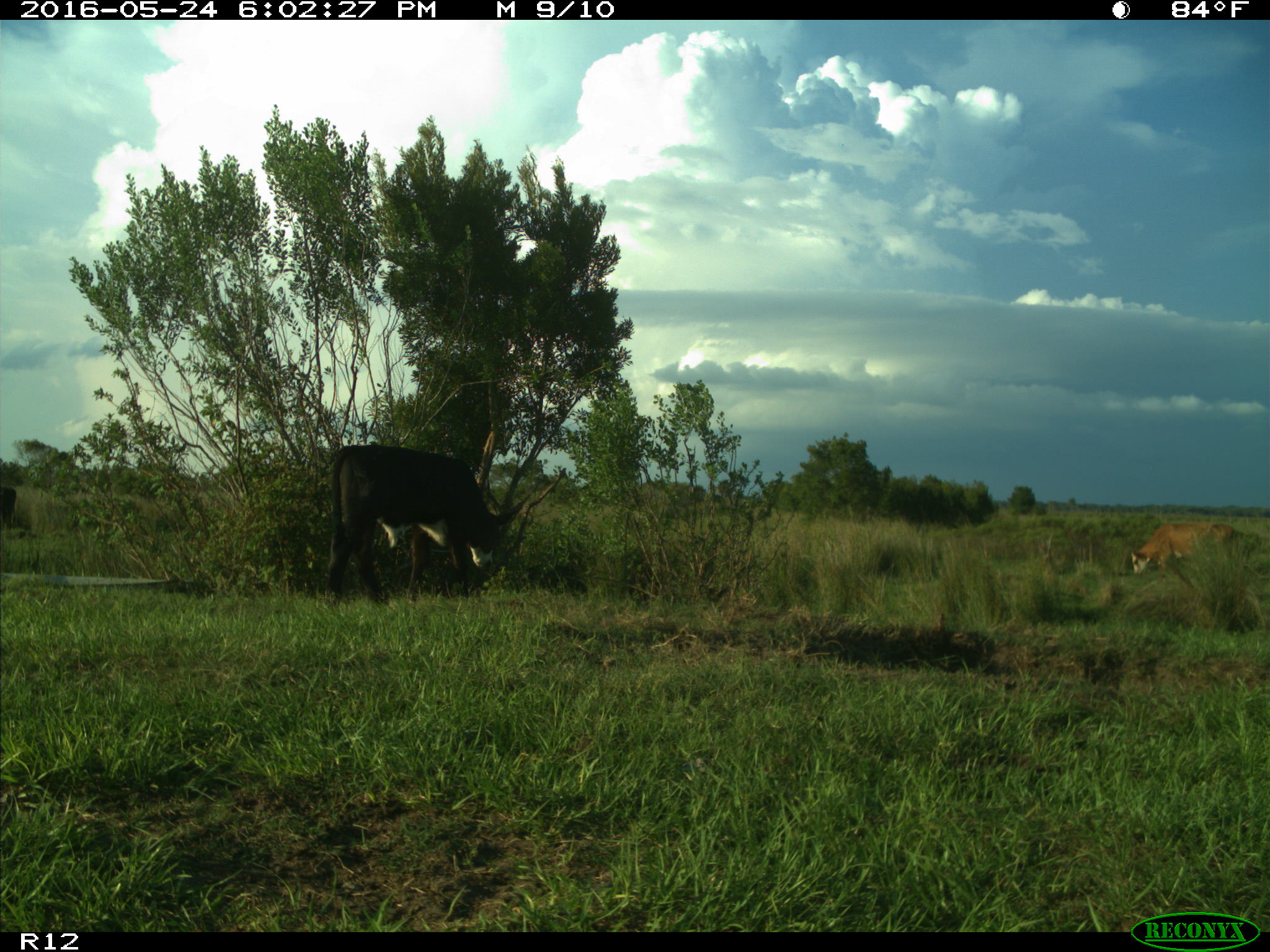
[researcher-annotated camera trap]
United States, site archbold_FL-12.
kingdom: Animalia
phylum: Chordata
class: Mammalia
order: Artiodactyla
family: Bovidae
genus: Bos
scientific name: Bos taurus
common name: domestic cow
Bos taurus (domestic cow).